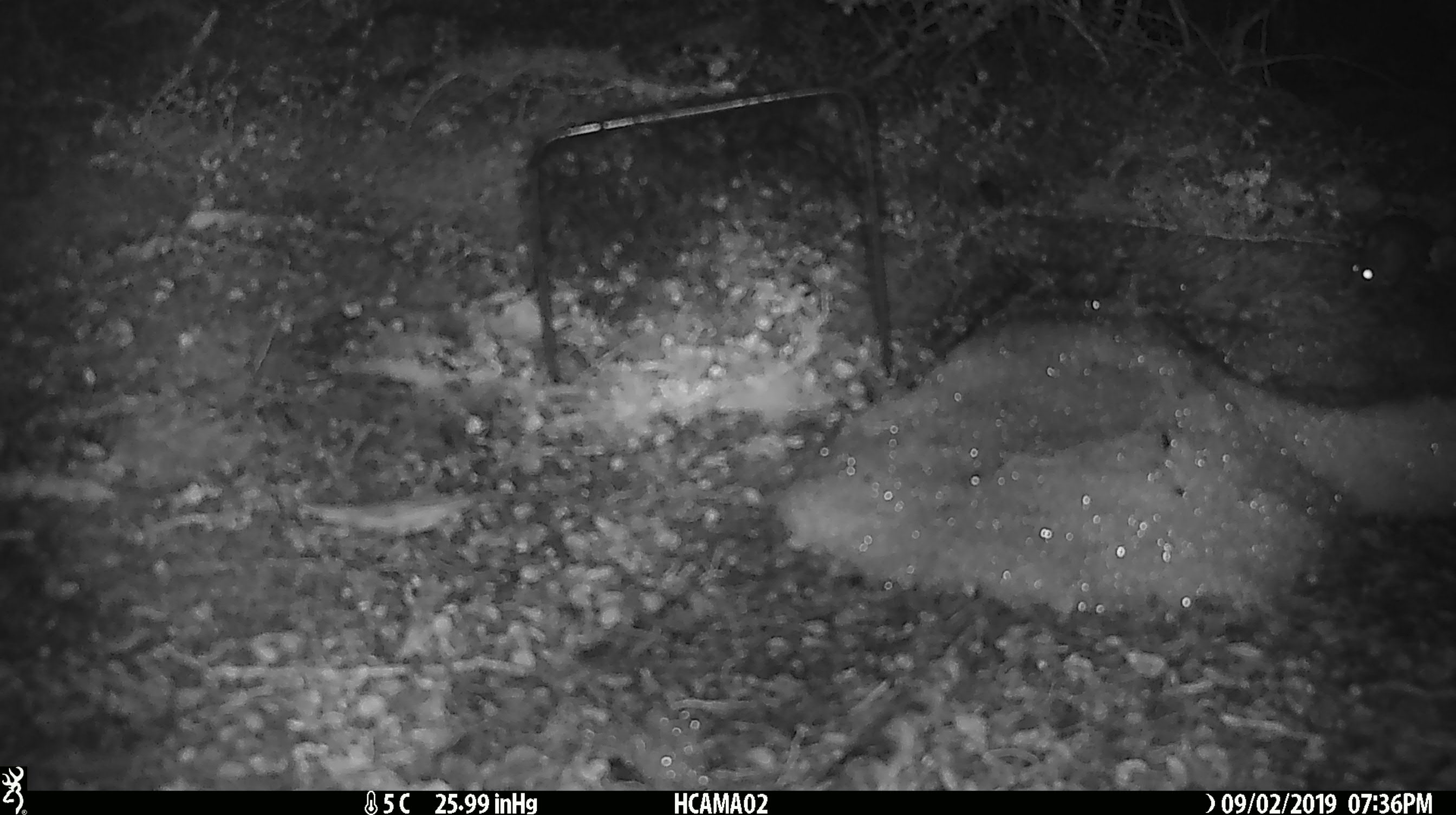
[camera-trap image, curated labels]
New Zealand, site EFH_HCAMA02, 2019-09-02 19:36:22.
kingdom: Animalia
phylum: Chordata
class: Mammalia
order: Rodentia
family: Muridae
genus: Mus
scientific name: Mus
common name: mouse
Mouse (Mus).